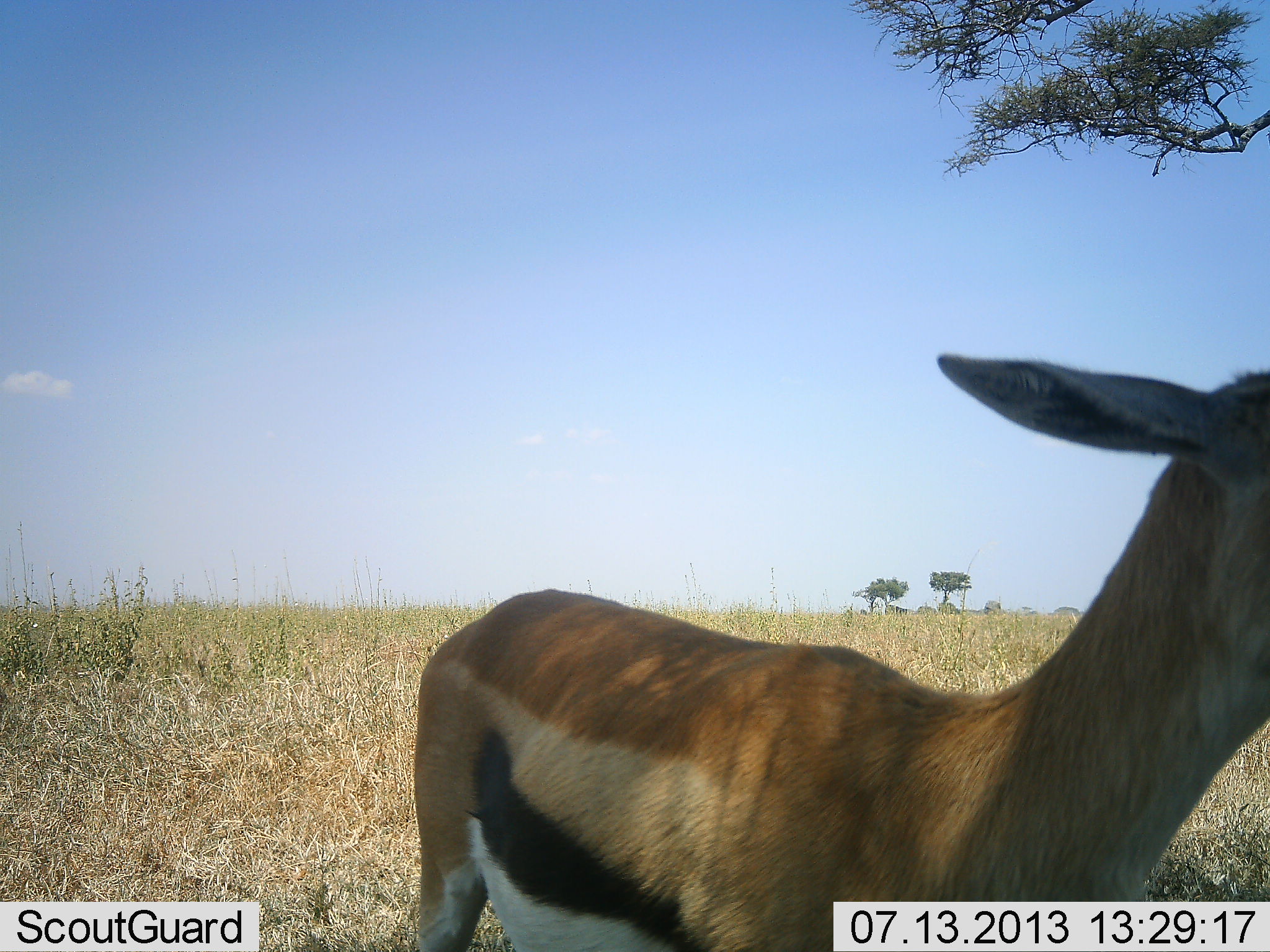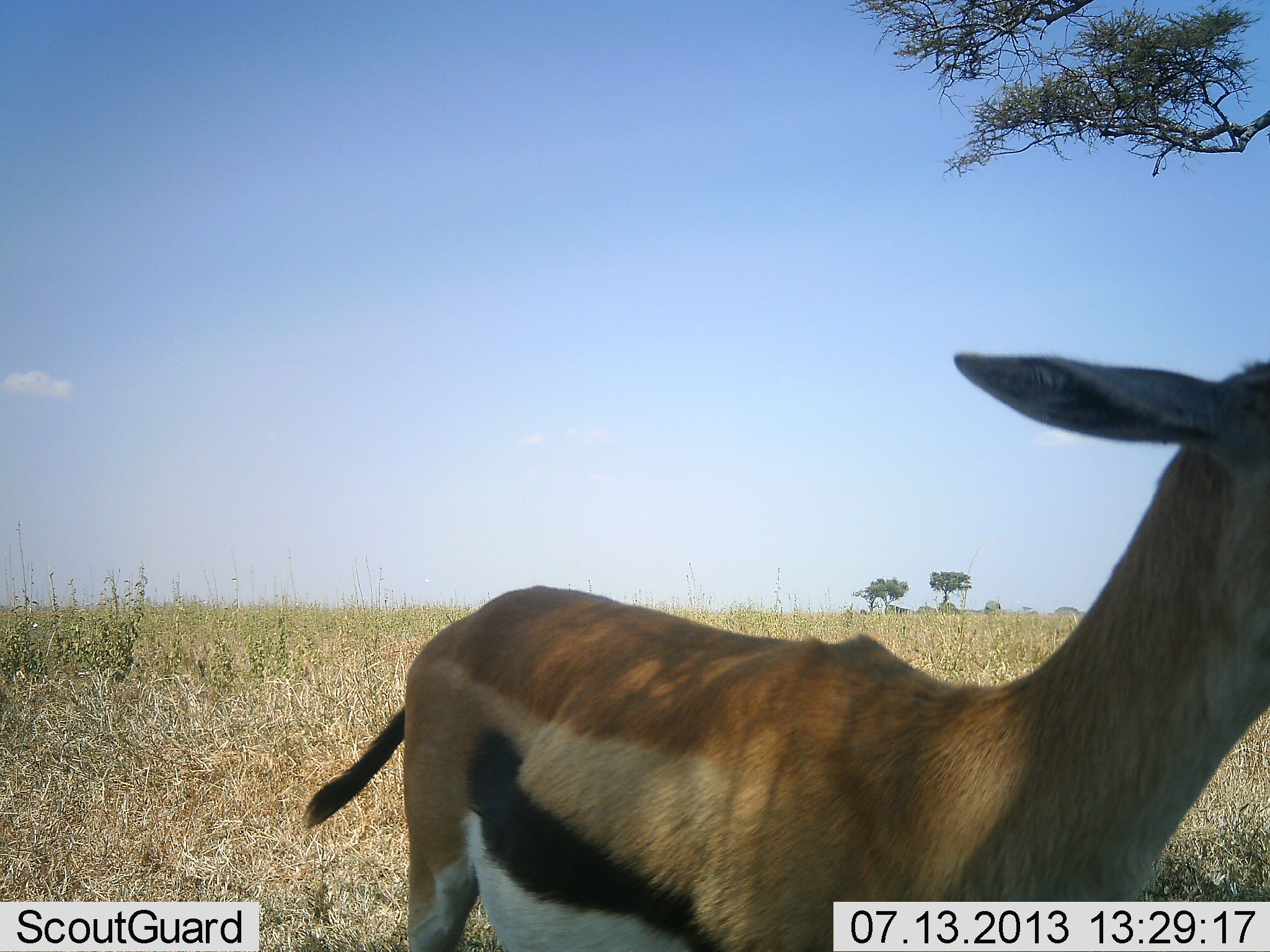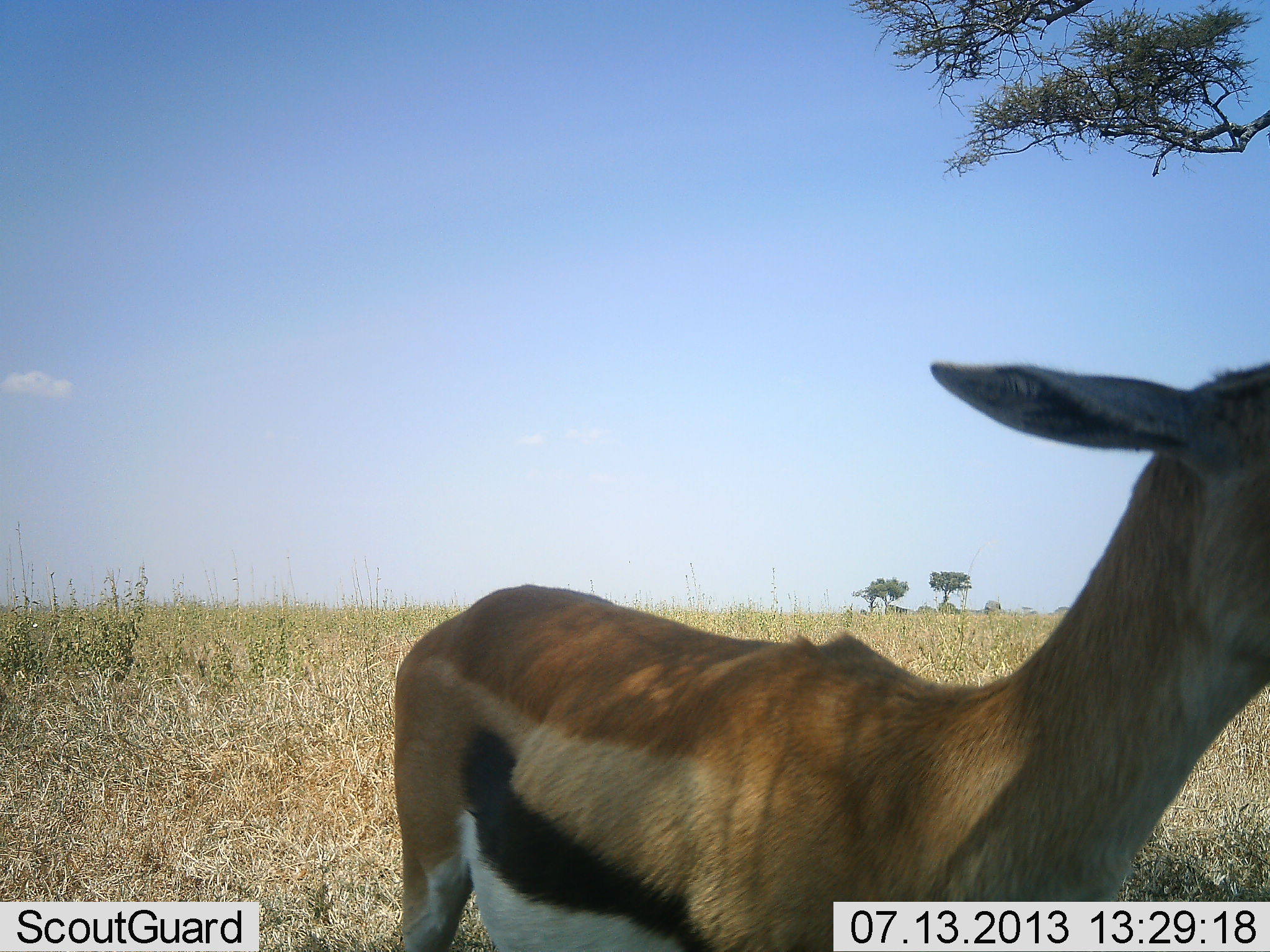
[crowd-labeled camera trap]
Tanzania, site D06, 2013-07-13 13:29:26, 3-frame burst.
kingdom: Animalia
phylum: Chordata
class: Mammalia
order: Artiodactyla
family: Bovidae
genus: Eudorcas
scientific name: Eudorcas thomsonii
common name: thomson's gazelle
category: gazellethomsons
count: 1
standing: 95%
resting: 0%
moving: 0%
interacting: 0%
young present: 5%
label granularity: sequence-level